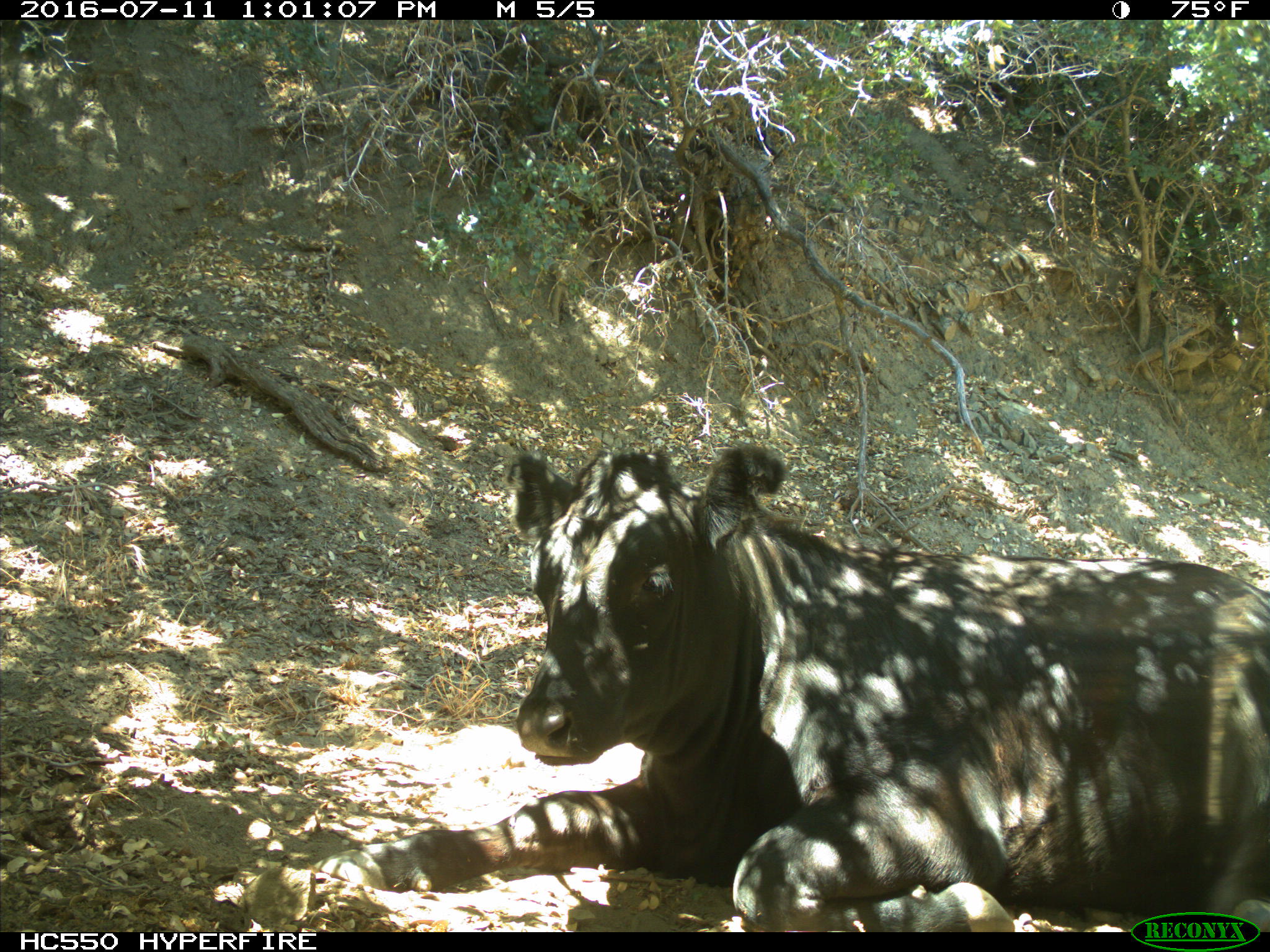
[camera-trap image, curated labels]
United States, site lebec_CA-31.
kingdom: Animalia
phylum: Chordata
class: Mammalia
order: Artiodactyla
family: Bovidae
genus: Bos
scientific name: Bos taurus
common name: domestic cow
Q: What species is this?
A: Bos taurus (domestic cow).